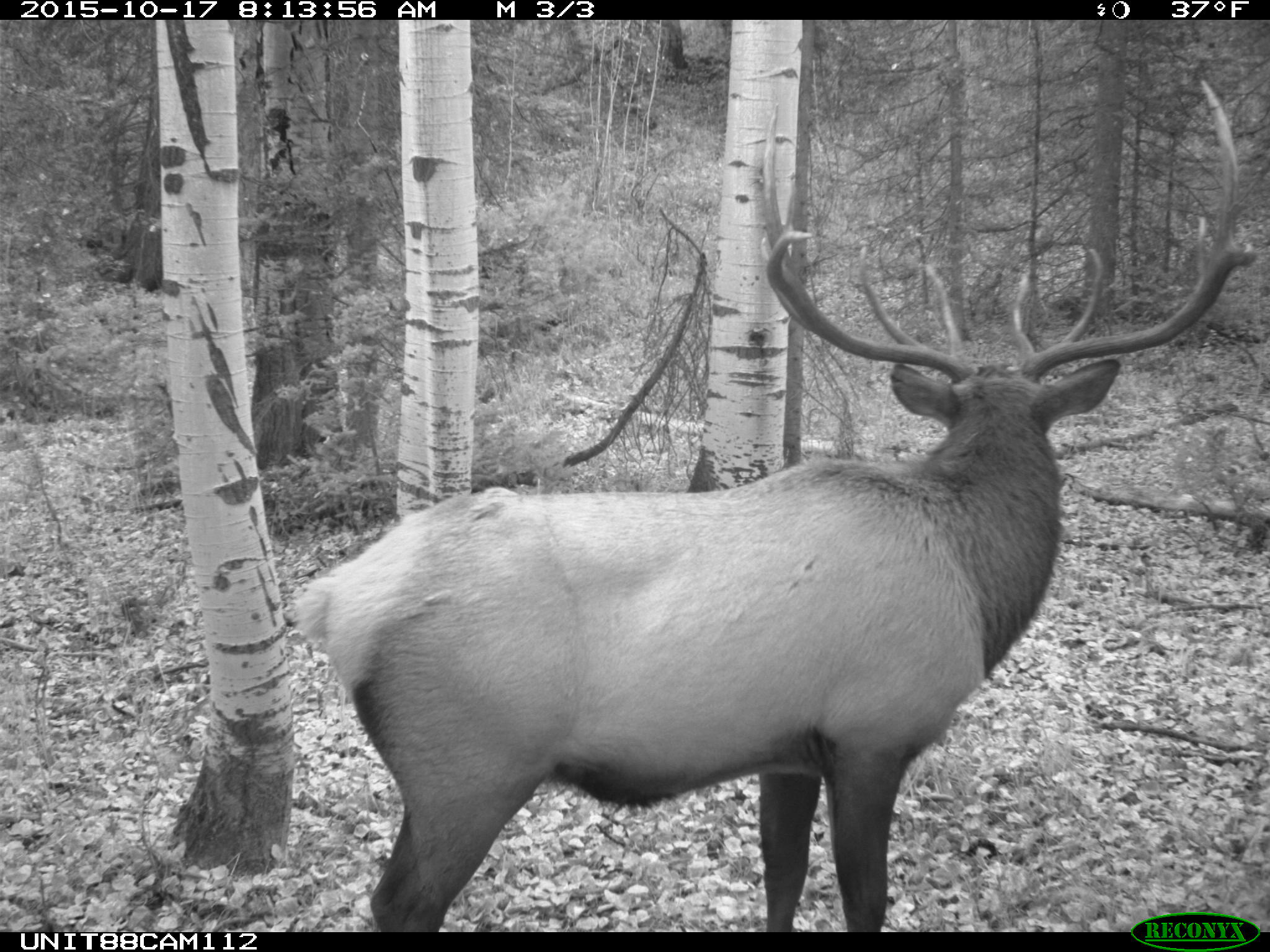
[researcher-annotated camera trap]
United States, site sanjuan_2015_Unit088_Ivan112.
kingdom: Animalia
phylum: Chordata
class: Mammalia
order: Artiodactyla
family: Cervidae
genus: Cervus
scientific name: Cervus elaphus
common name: red deer